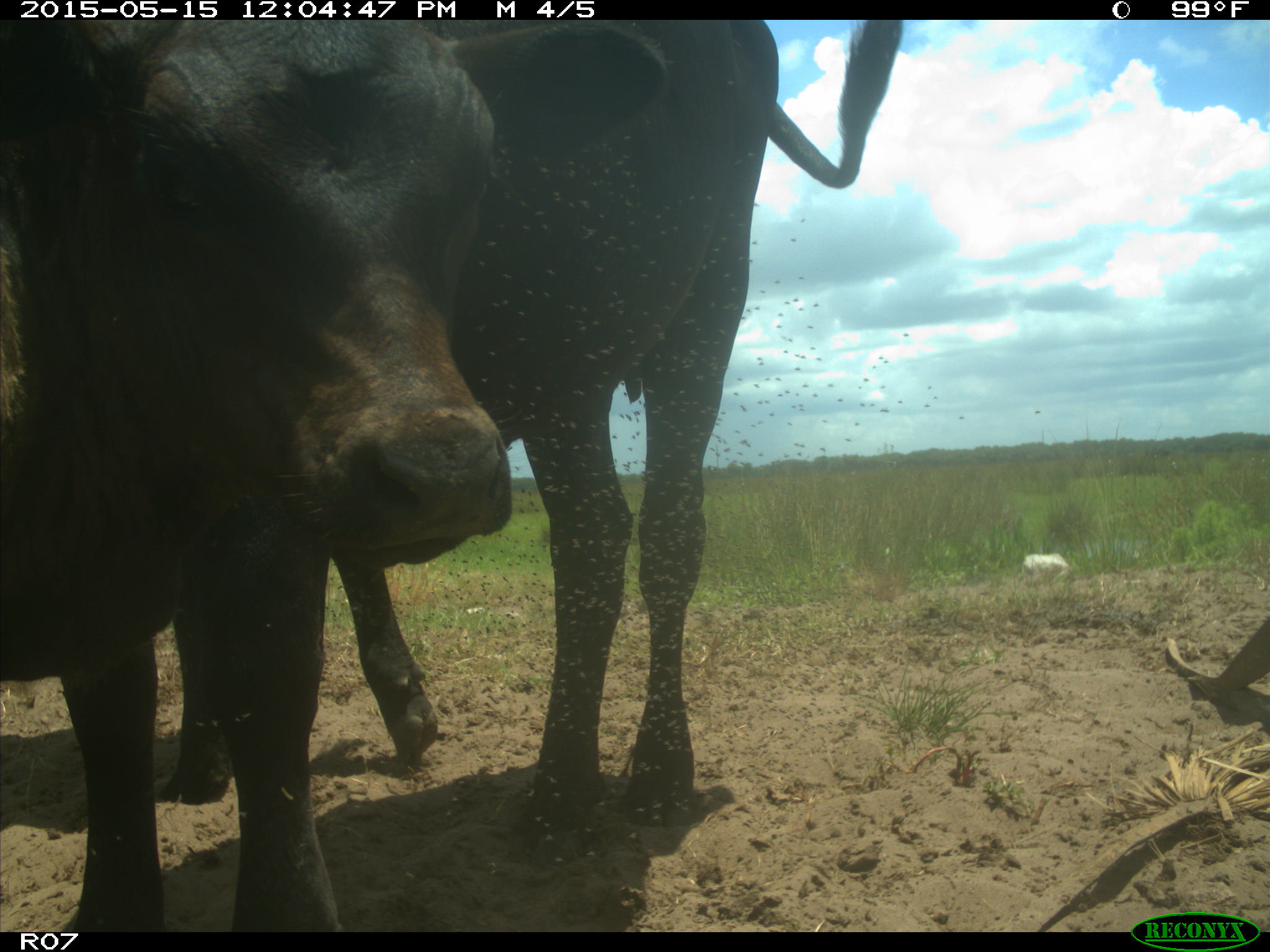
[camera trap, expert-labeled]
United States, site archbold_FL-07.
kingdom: Animalia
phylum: Chordata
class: Mammalia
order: Artiodactyla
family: Bovidae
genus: Bos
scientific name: Bos taurus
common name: domestic cow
Bos taurus (domestic cow).